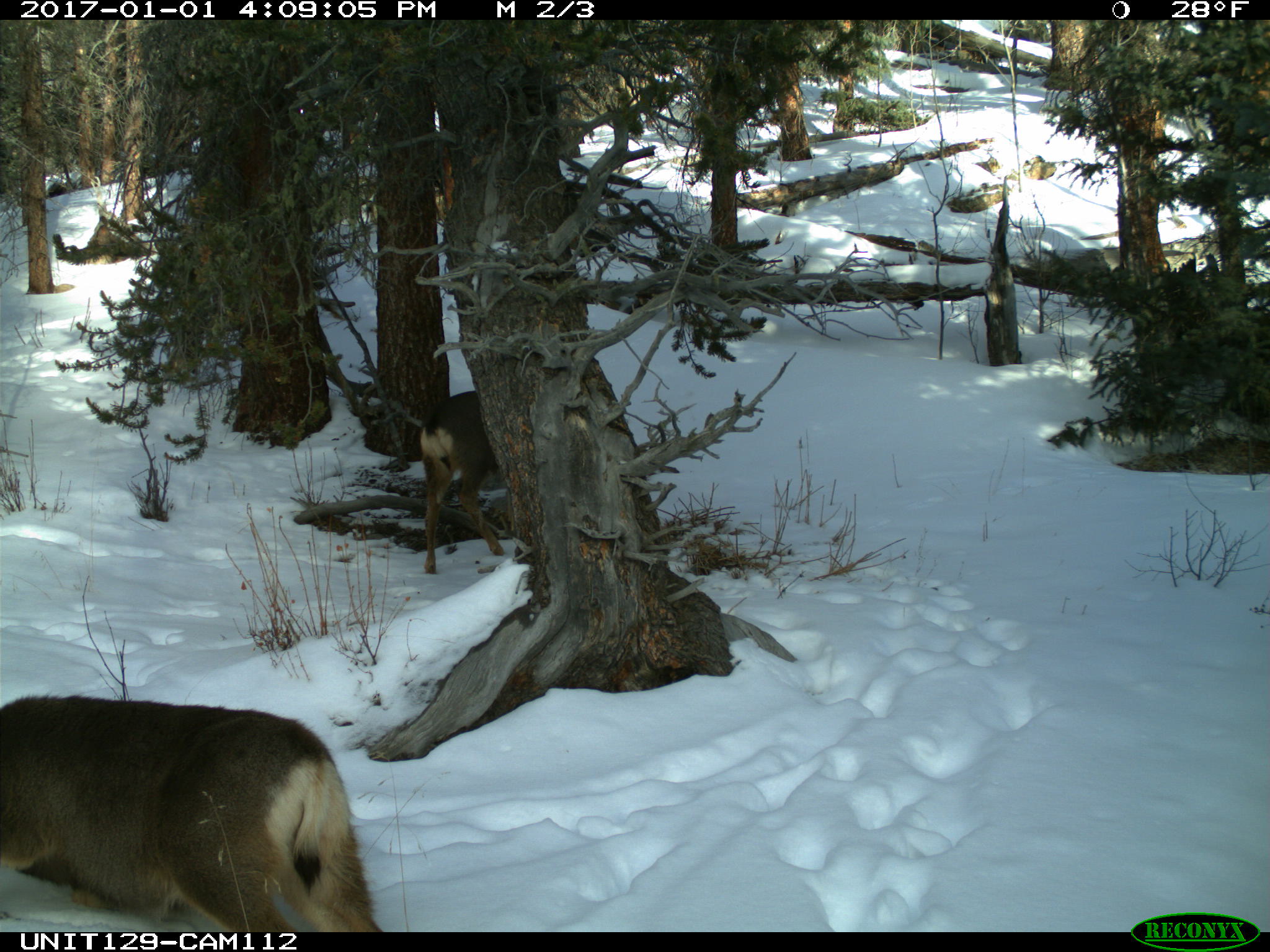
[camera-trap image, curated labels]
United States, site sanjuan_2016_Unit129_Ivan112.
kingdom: Animalia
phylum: Chordata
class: Mammalia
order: Artiodactyla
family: Cervidae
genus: Odocoileus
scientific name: Odocoileus hemionus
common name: mule deer